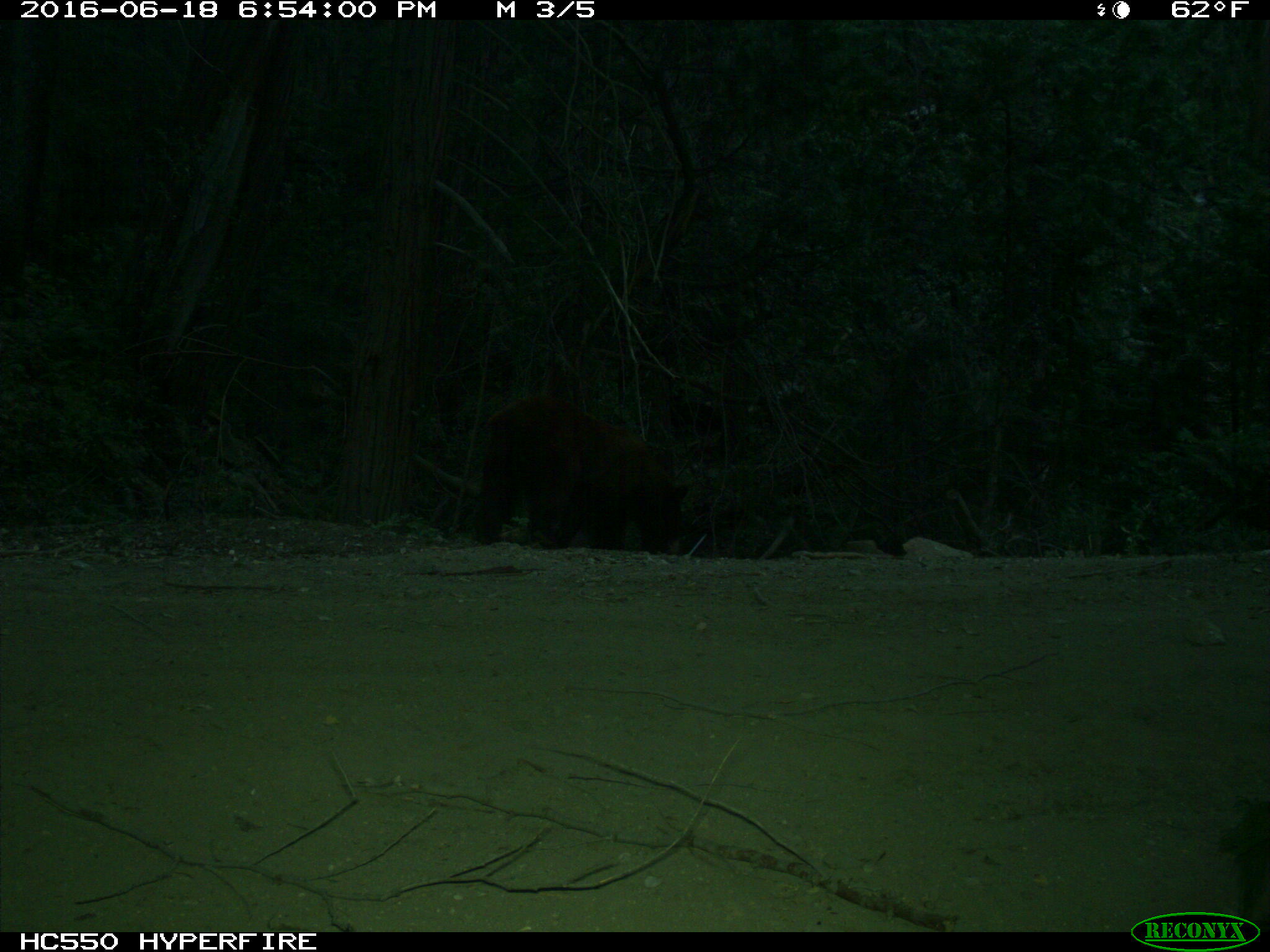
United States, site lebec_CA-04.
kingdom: Animalia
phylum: Chordata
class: Mammalia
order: Carnivora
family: Ursidae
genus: Ursus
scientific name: Ursus americanus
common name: american black bear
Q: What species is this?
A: Ursus americanus (american black bear).